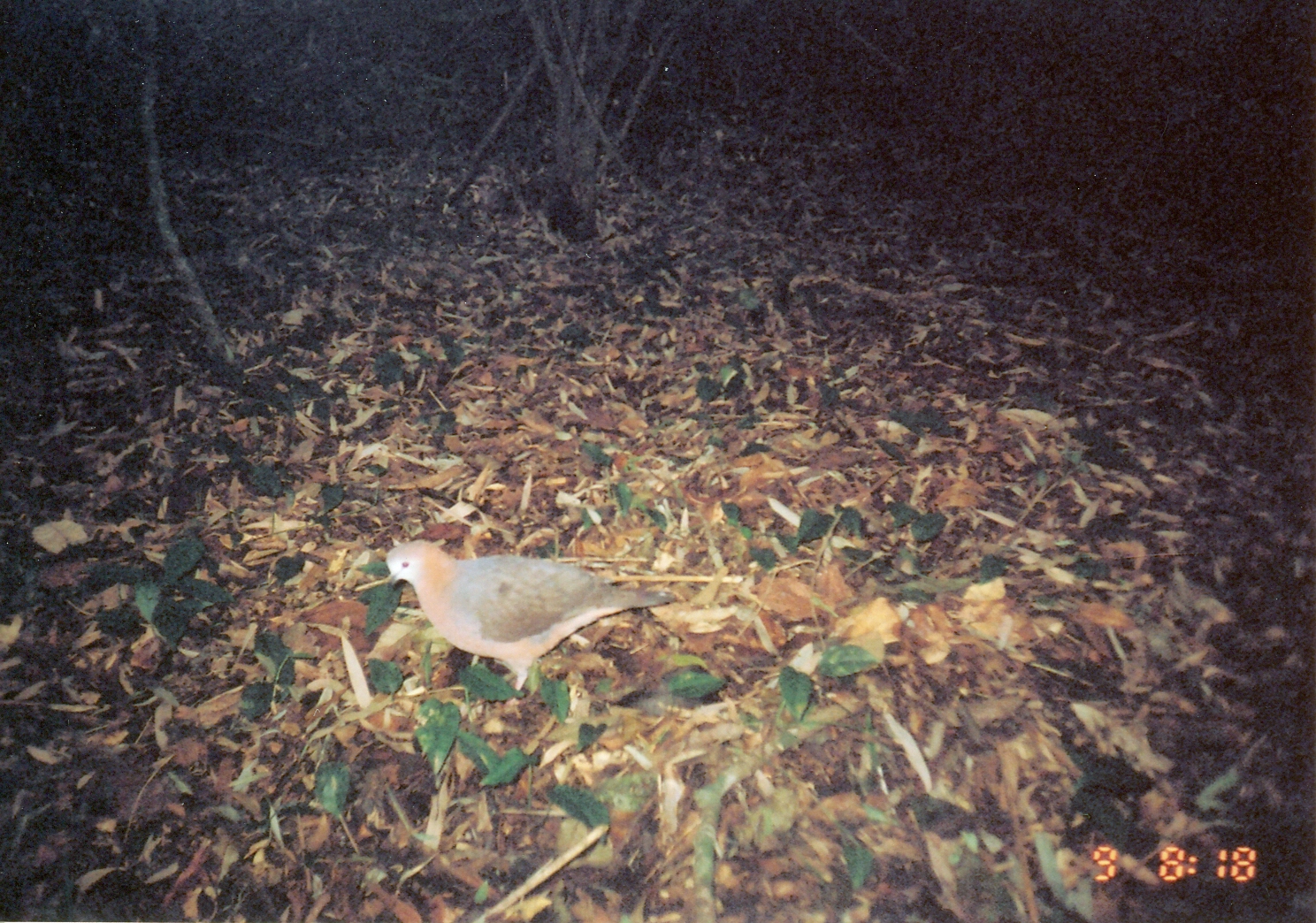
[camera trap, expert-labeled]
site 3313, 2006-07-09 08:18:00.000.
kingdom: Animalia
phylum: Chordata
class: Aves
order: Columbiformes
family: Columbidae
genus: Columba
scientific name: Columba larvata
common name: lemon dove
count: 1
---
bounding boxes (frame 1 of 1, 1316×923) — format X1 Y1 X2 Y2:
columba larvata: 385 537 678 703